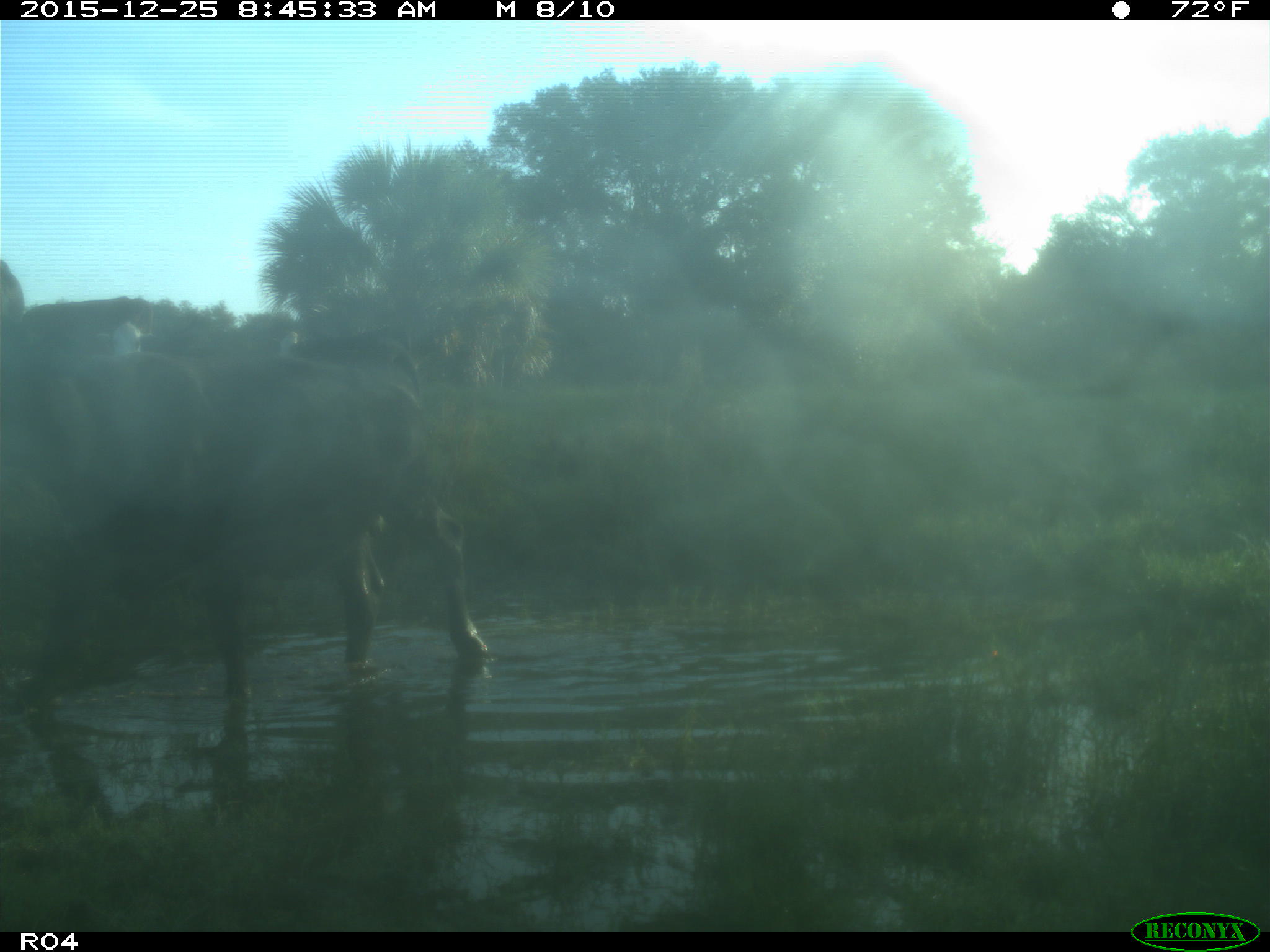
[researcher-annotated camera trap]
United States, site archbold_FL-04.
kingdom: Animalia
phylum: Chordata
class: Mammalia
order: Artiodactyla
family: Bovidae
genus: Bos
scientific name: Bos taurus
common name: domestic cow